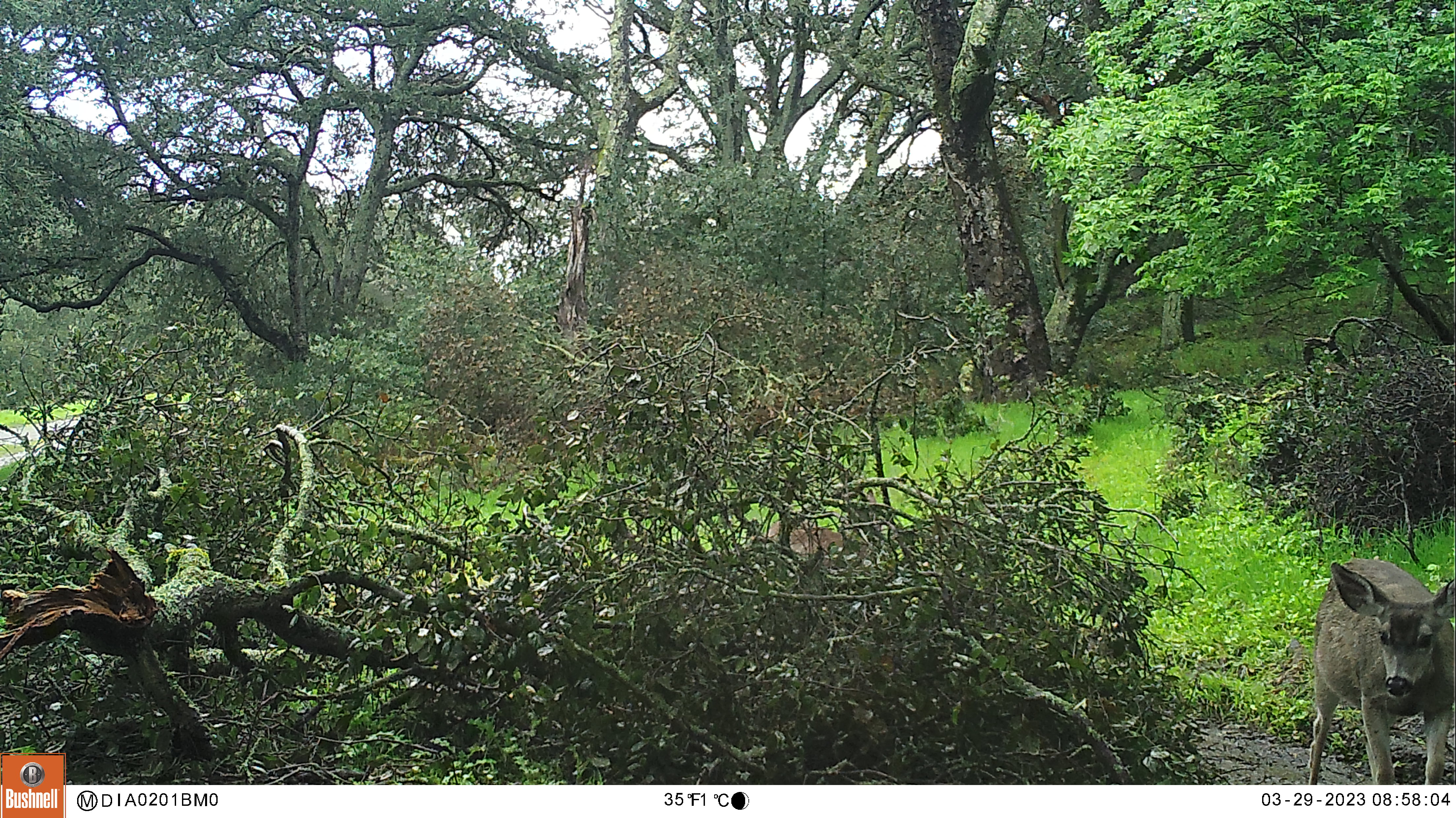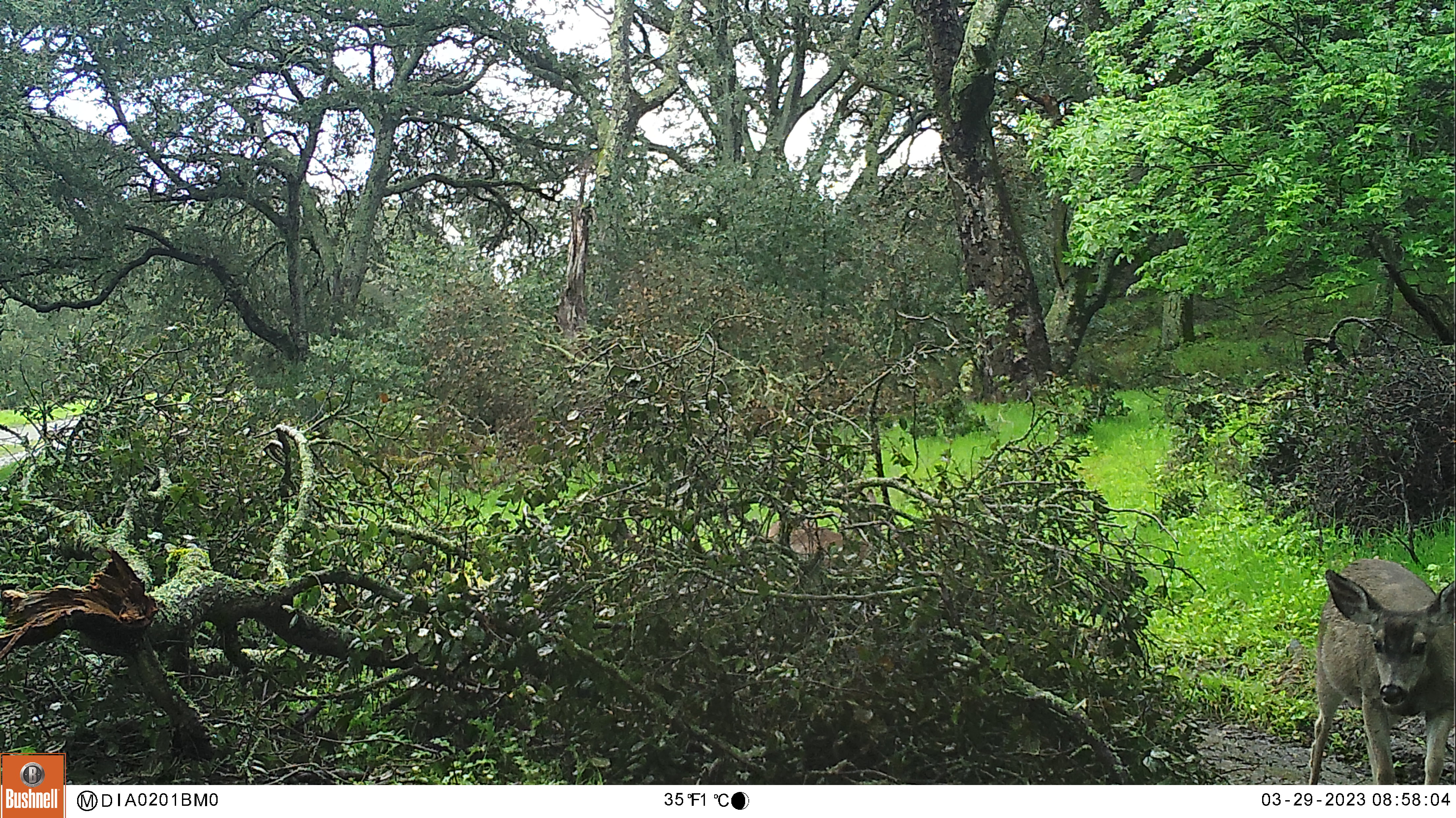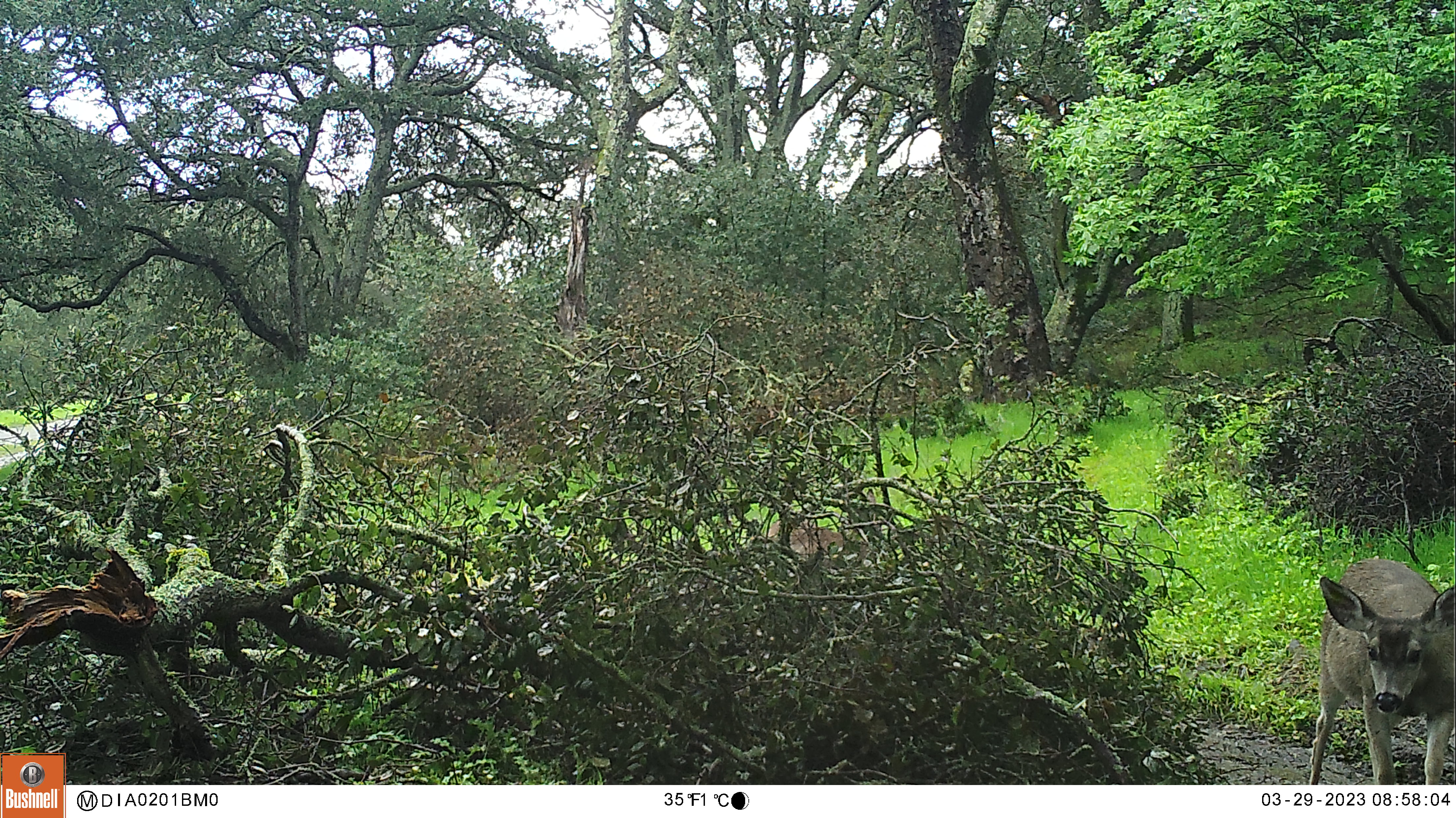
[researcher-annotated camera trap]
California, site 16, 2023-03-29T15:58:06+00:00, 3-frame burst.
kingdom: Animalia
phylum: Chordata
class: Mammalia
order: Artiodactyla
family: Cervidae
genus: Odocoileus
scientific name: Odocoileus hemionus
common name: mule deer